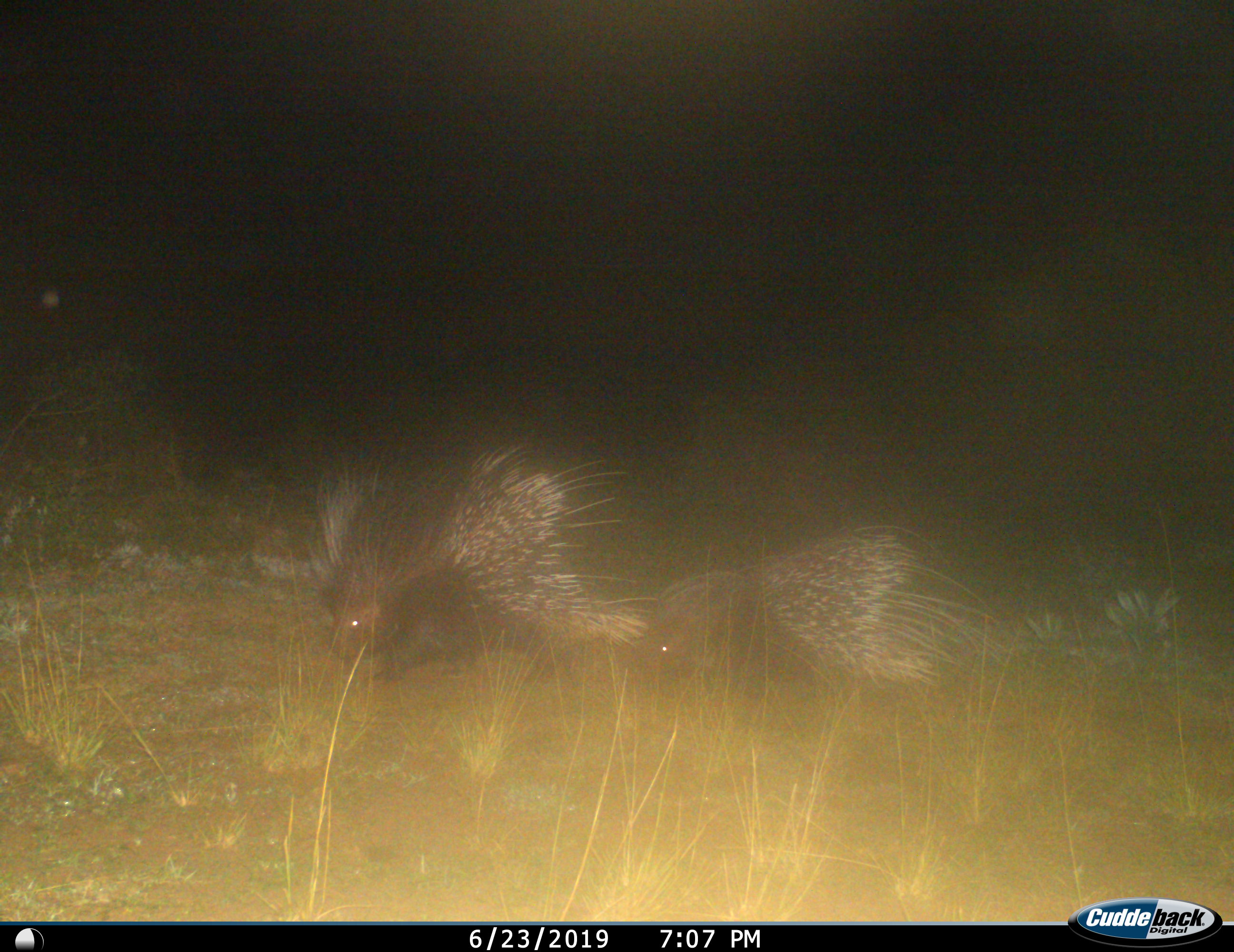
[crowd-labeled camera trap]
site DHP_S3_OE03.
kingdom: Animalia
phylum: Chordata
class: Mammalia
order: Rodentia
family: Hystricidae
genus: Hystrix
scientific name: Hystrix cristata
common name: crested porcupine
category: porcupine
Porcupine (crested porcupine) (Hystrix cristata), count 2. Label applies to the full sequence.